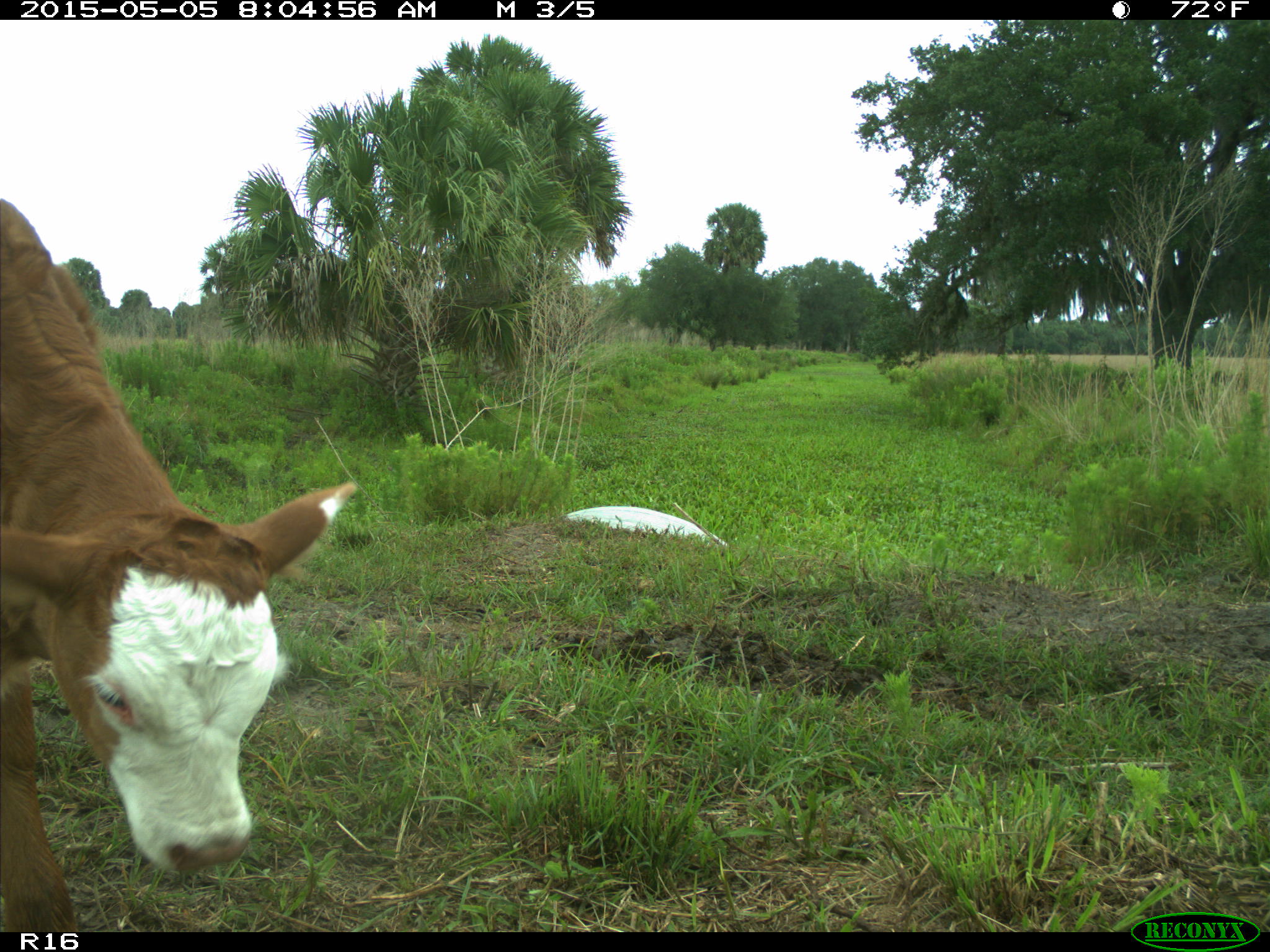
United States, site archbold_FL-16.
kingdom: Animalia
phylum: Chordata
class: Mammalia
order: Artiodactyla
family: Bovidae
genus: Bos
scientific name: Bos taurus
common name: domestic cow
Bos taurus (domestic cow).